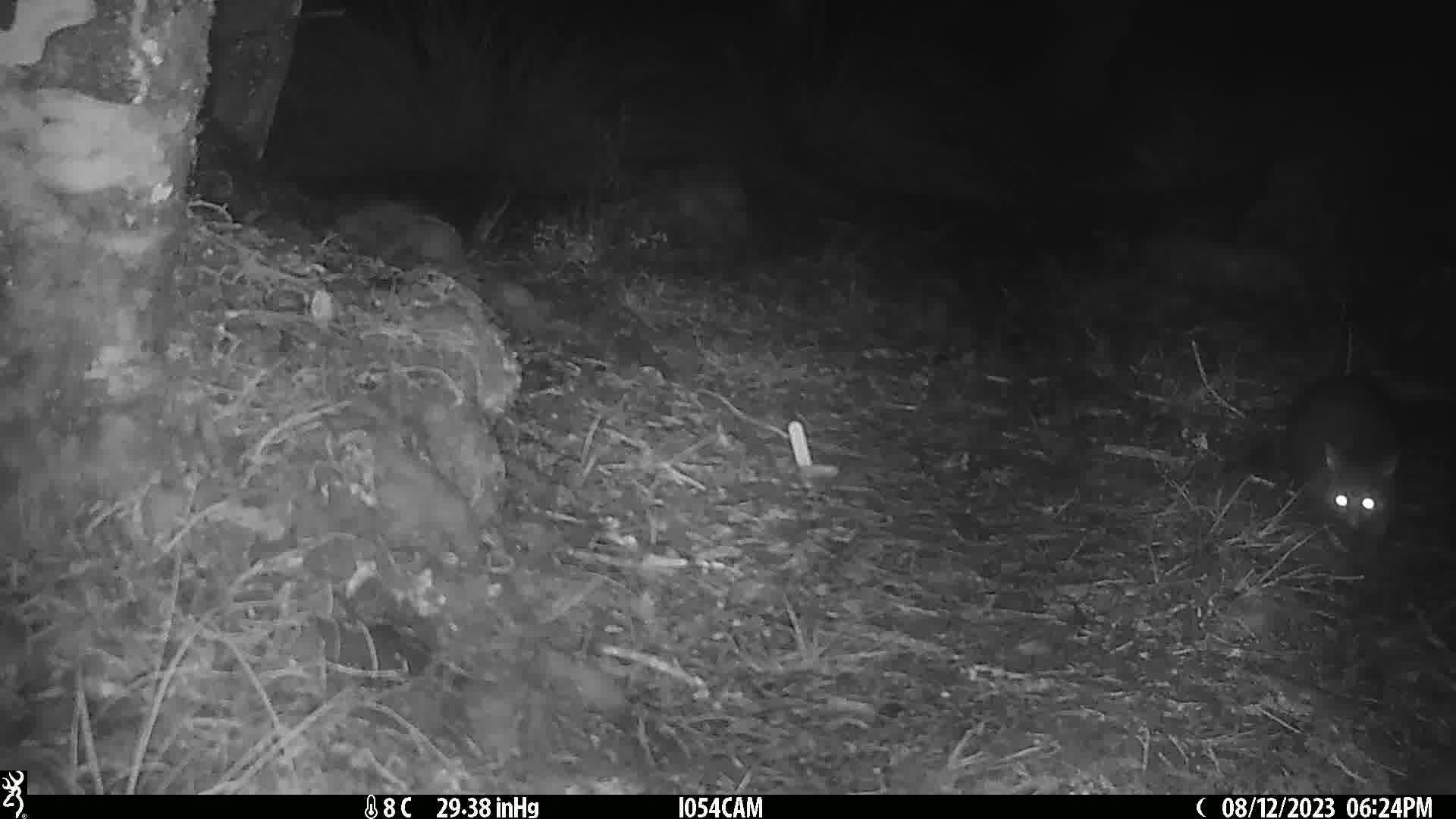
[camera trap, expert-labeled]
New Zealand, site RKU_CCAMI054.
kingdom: Animalia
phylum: Chordata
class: Mammalia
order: Diprotodontia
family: Phalangeridae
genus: Trichosurus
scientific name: Trichosurus vulpecula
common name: common brushtail possum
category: possum